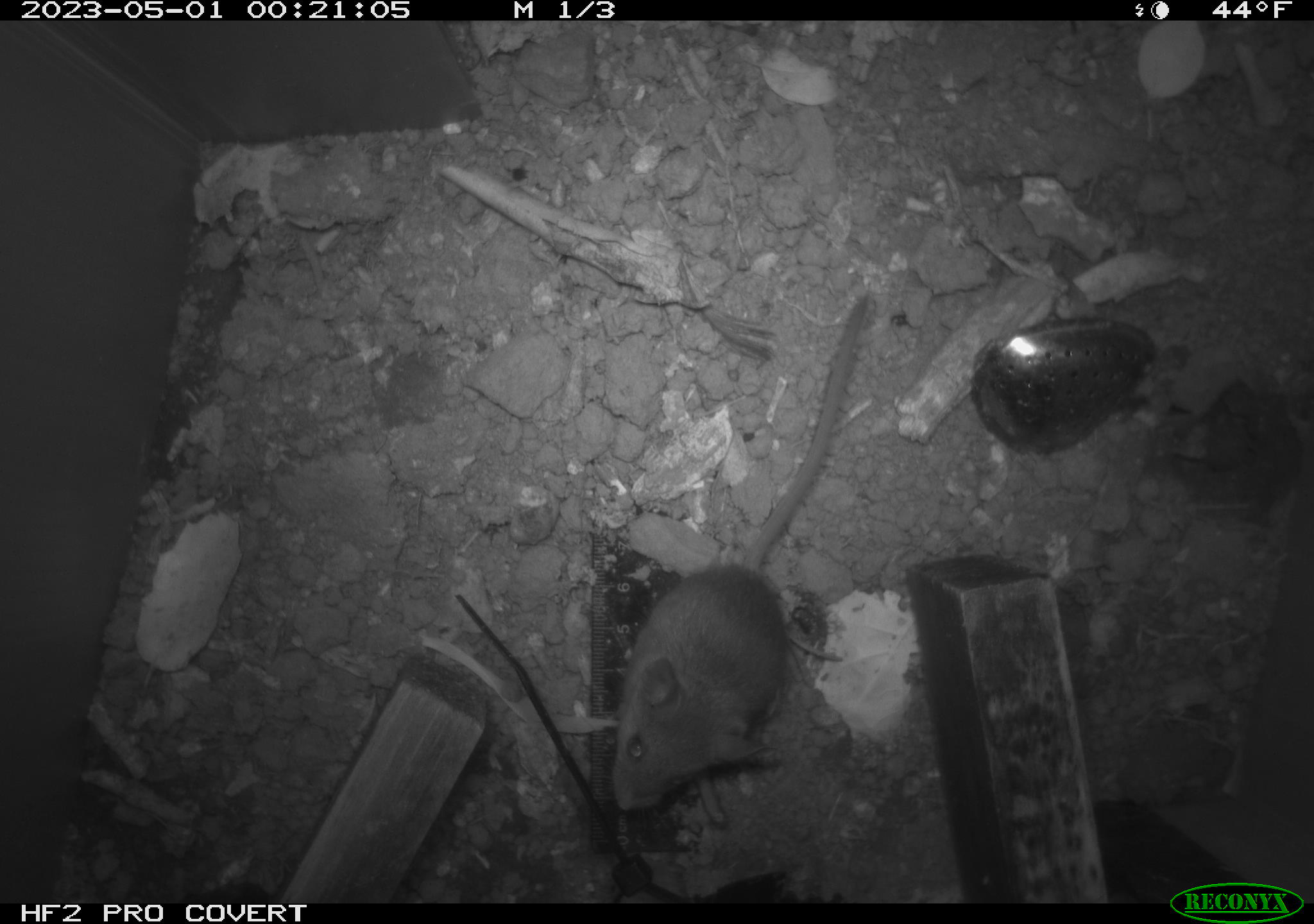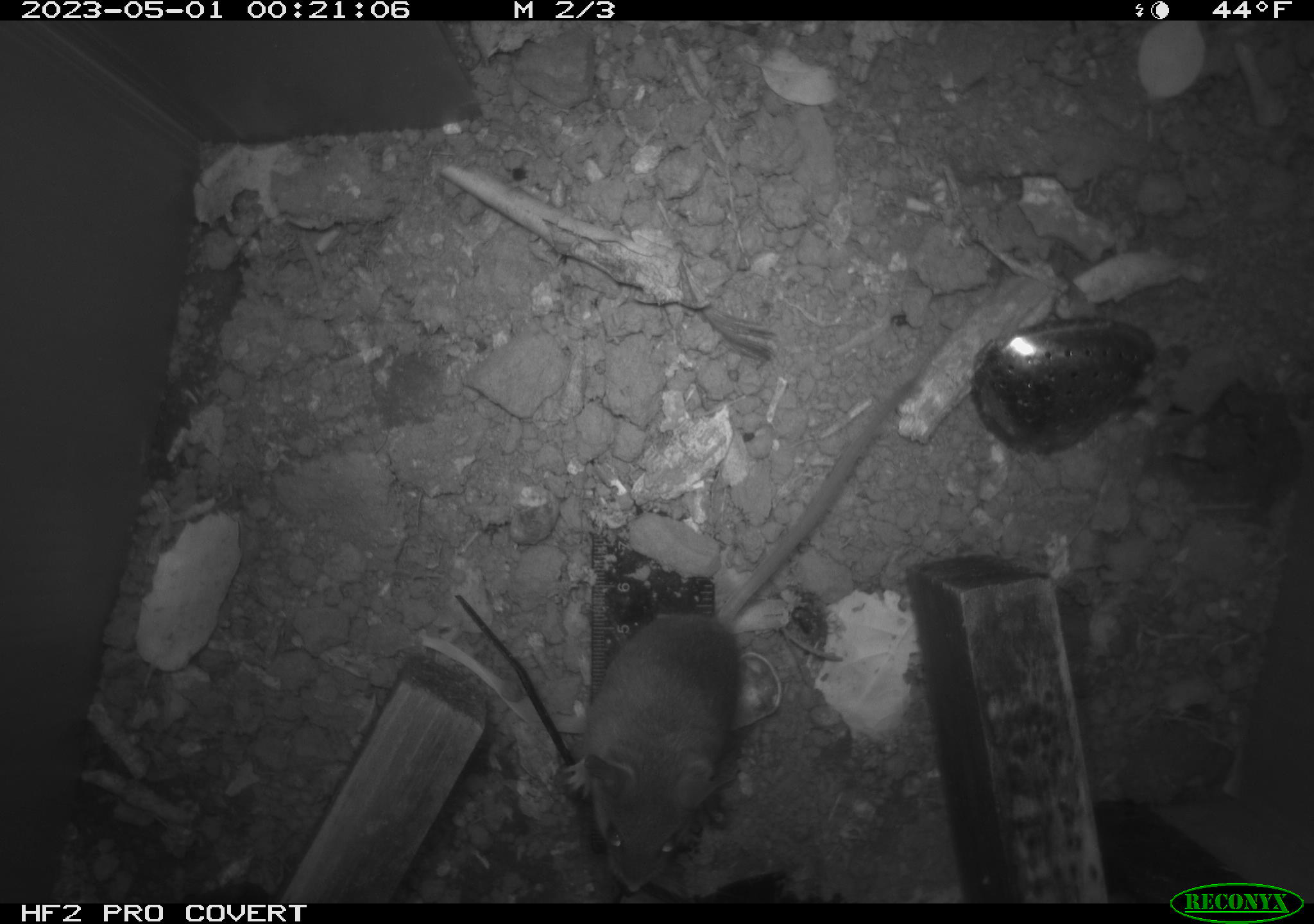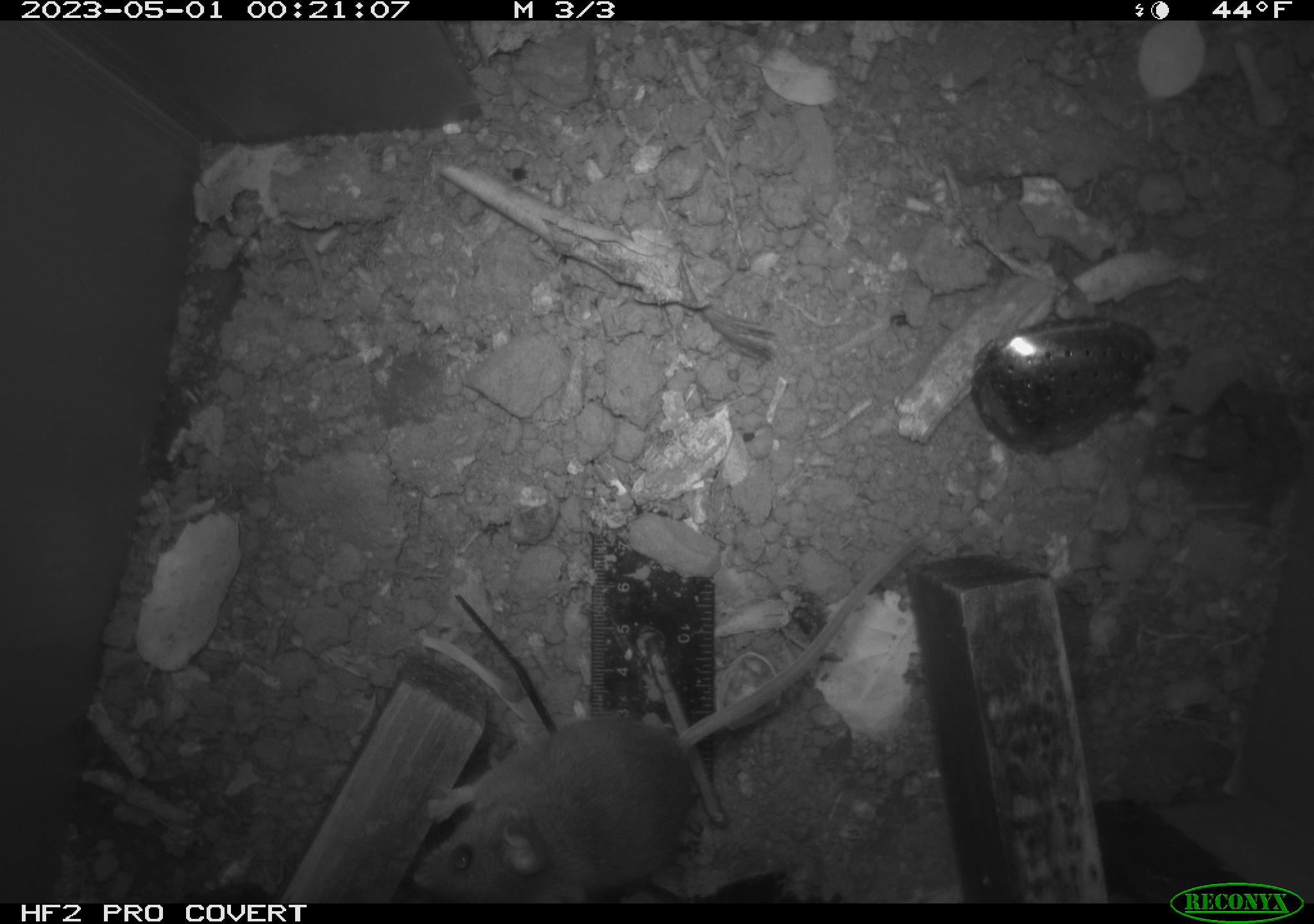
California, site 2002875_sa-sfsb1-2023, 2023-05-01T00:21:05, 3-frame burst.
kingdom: Animalia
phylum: Chordata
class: Mammalia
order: Rodentia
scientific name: Rodentia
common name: mouse species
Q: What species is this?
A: Mouse species (Rodentia).